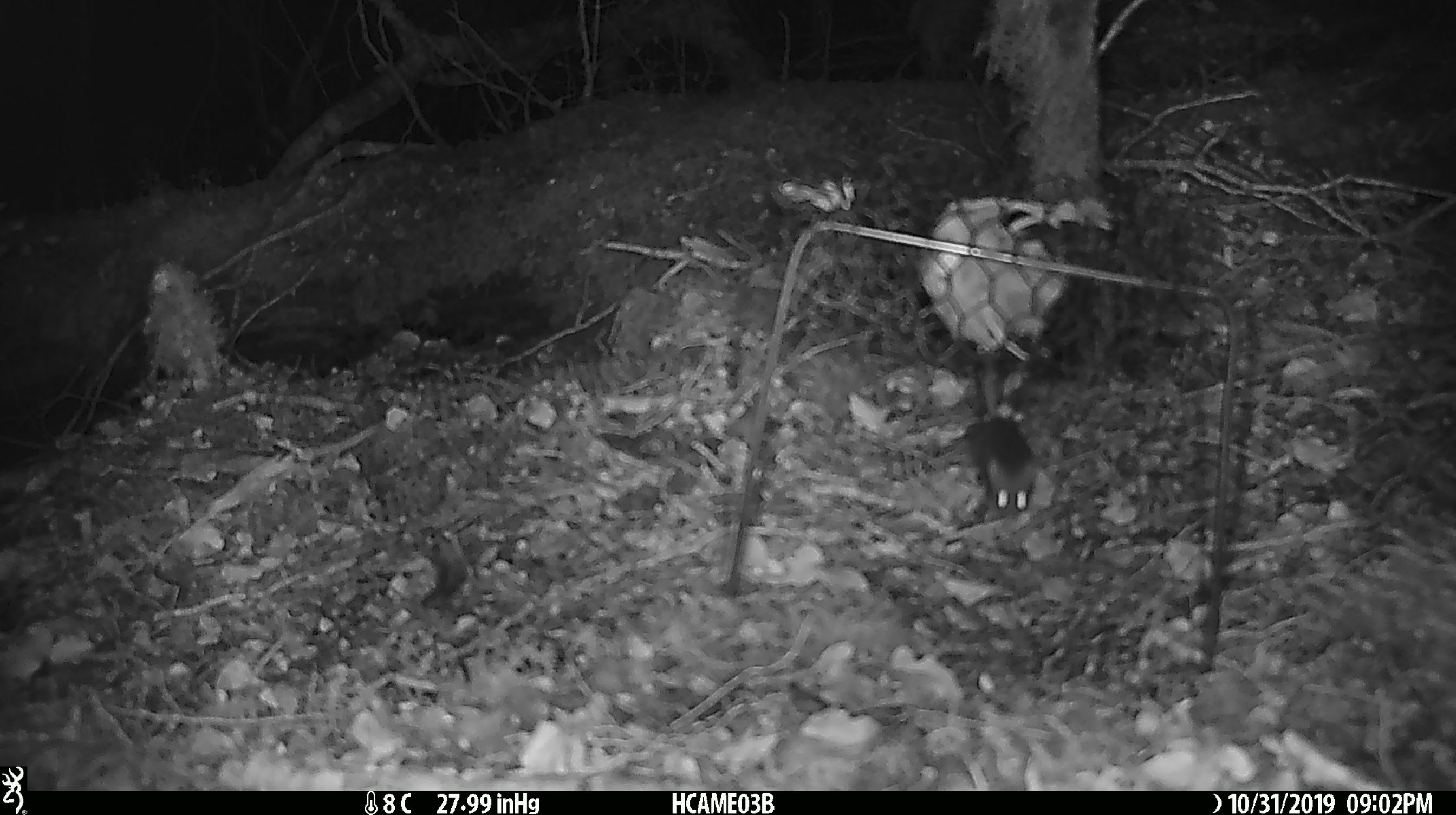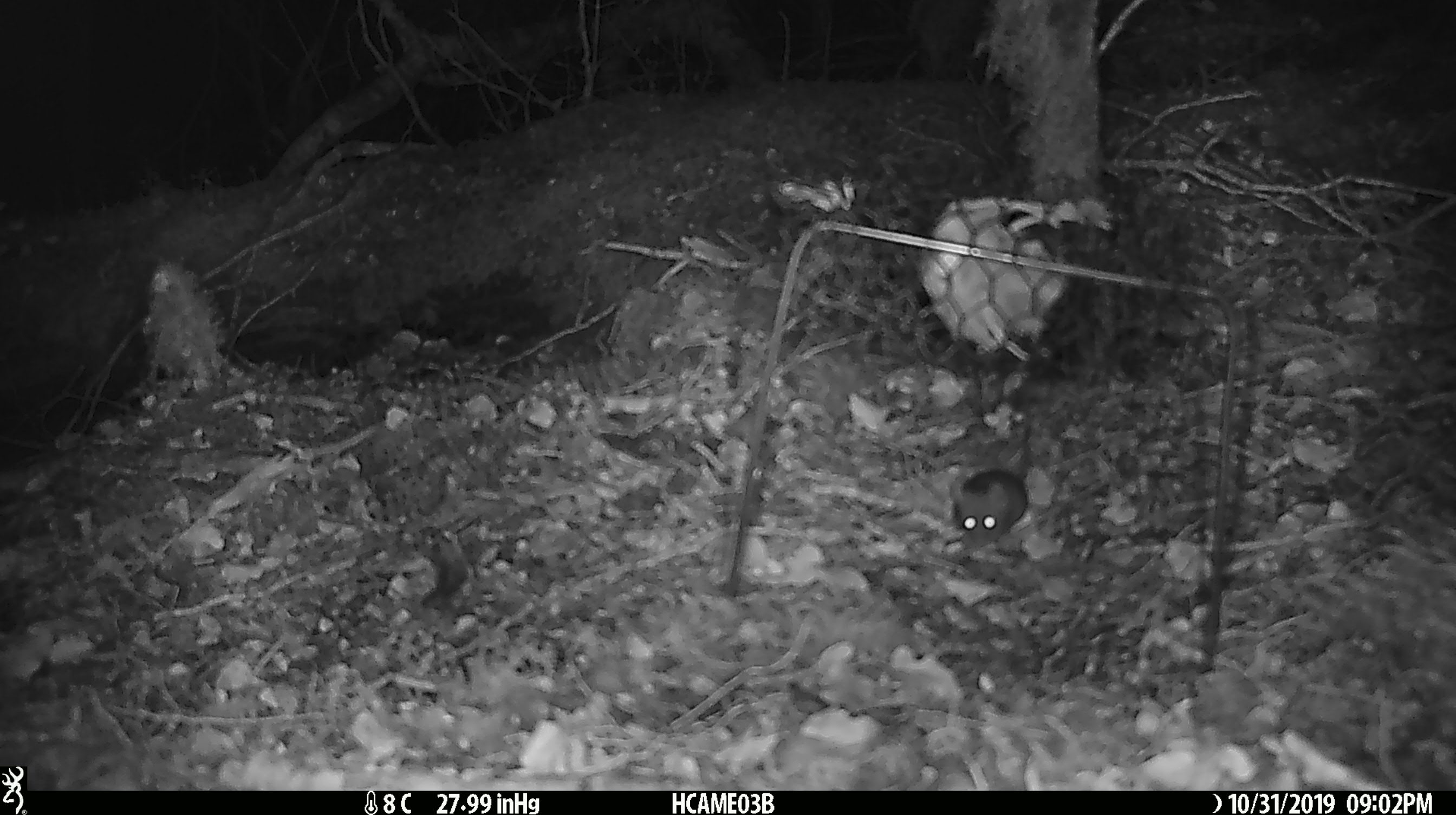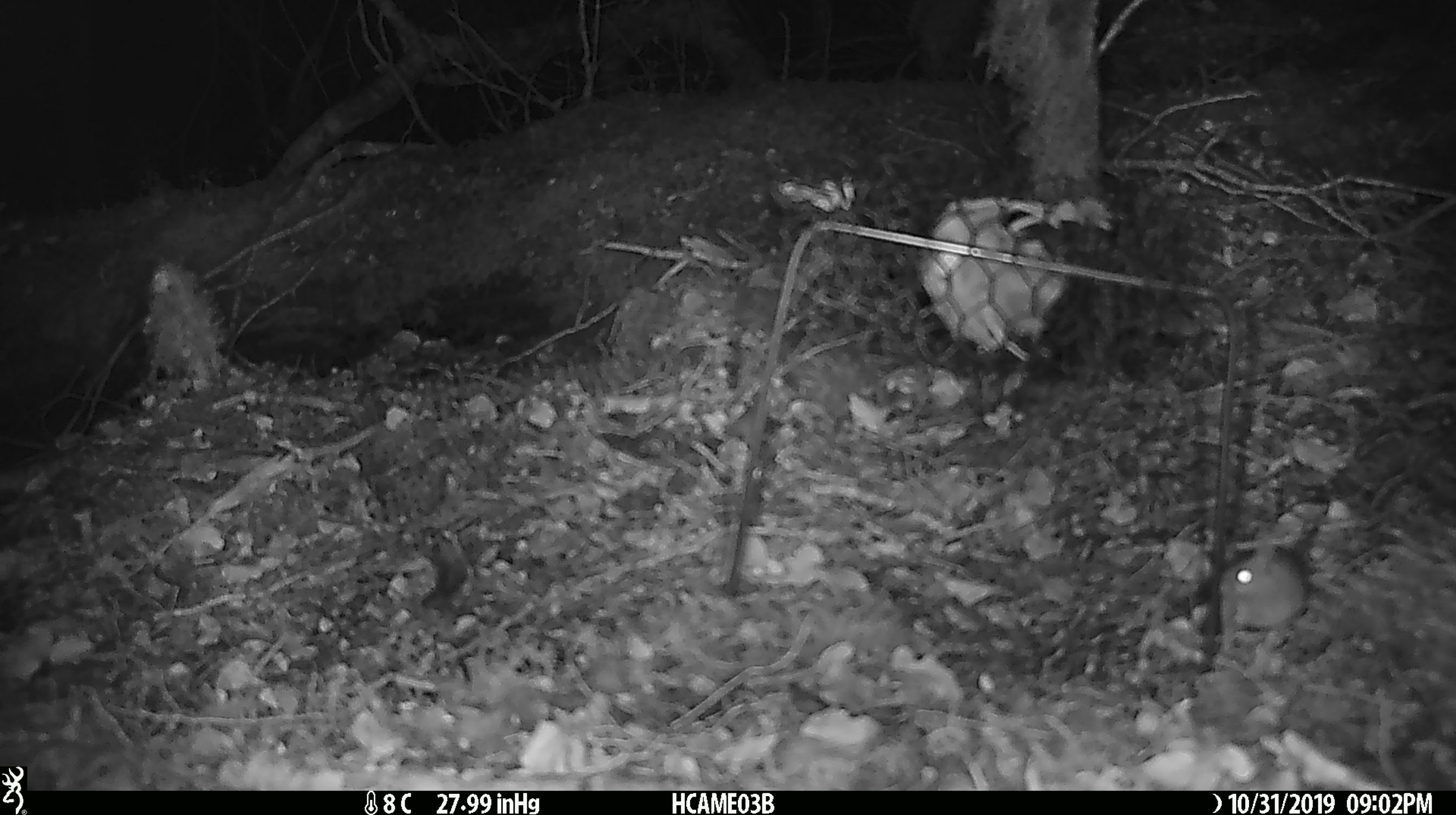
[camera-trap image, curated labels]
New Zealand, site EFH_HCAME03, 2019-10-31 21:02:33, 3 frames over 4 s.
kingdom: Animalia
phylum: Chordata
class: Mammalia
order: Rodentia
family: Muridae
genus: Mus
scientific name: Mus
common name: mouse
Mouse (Mus).